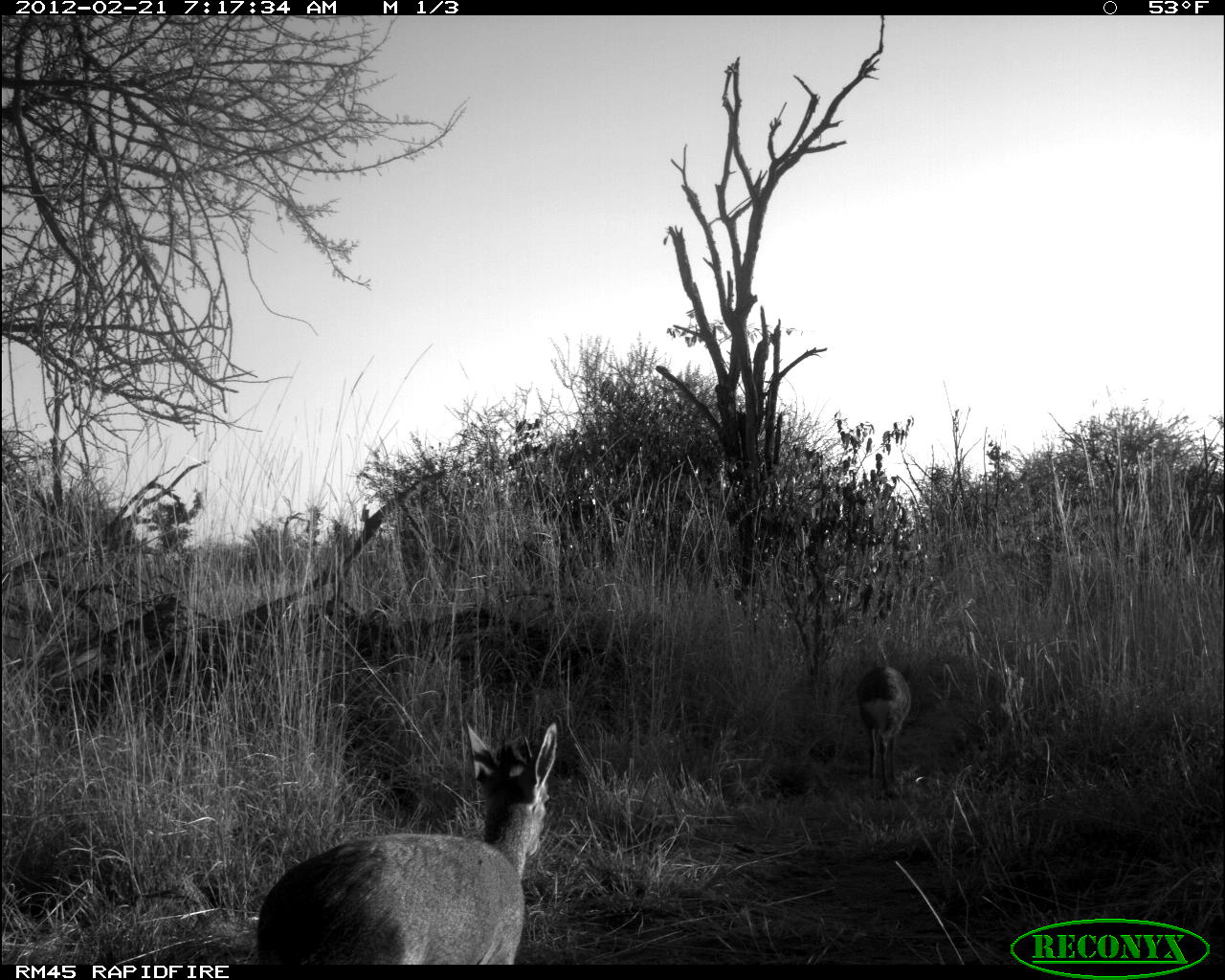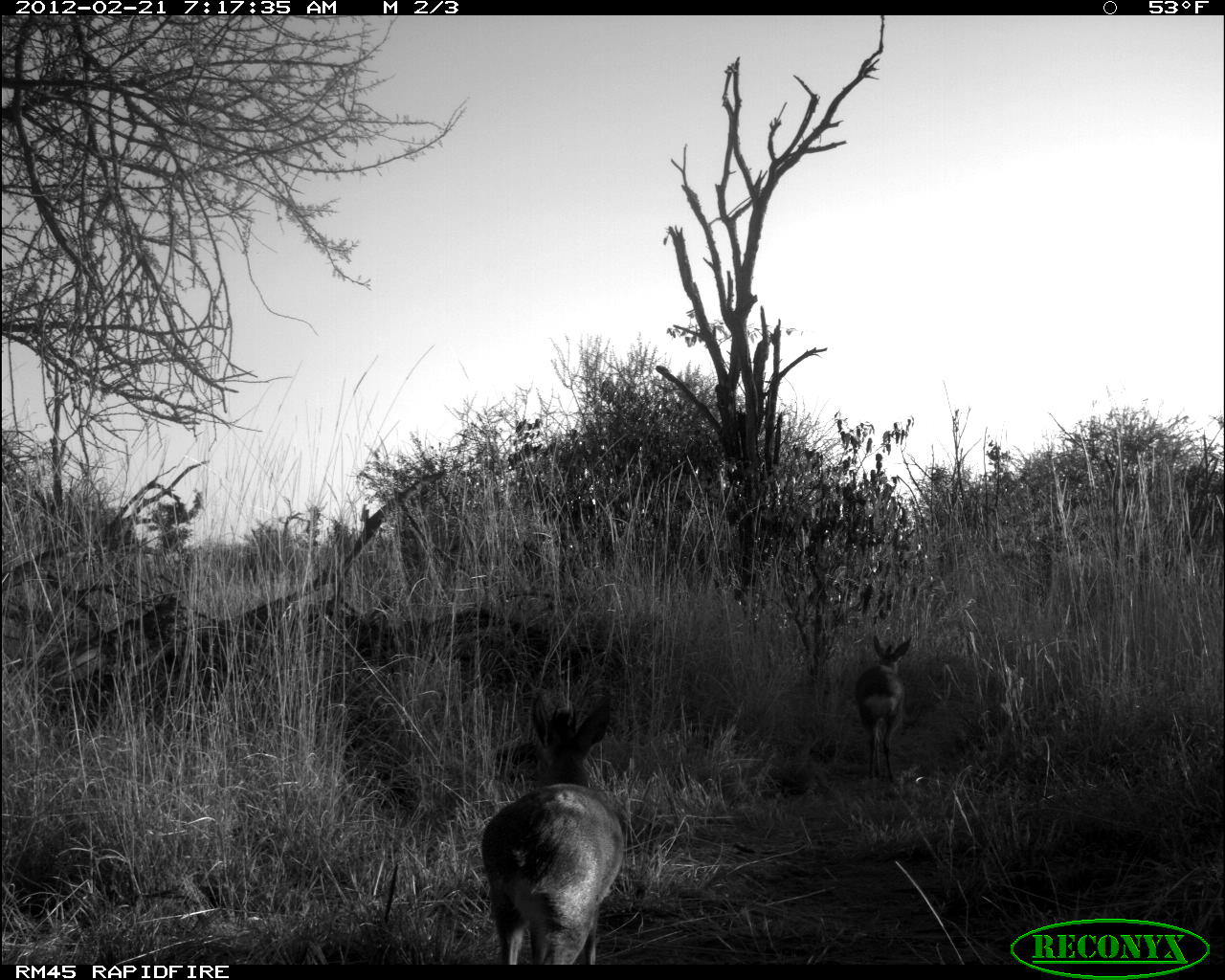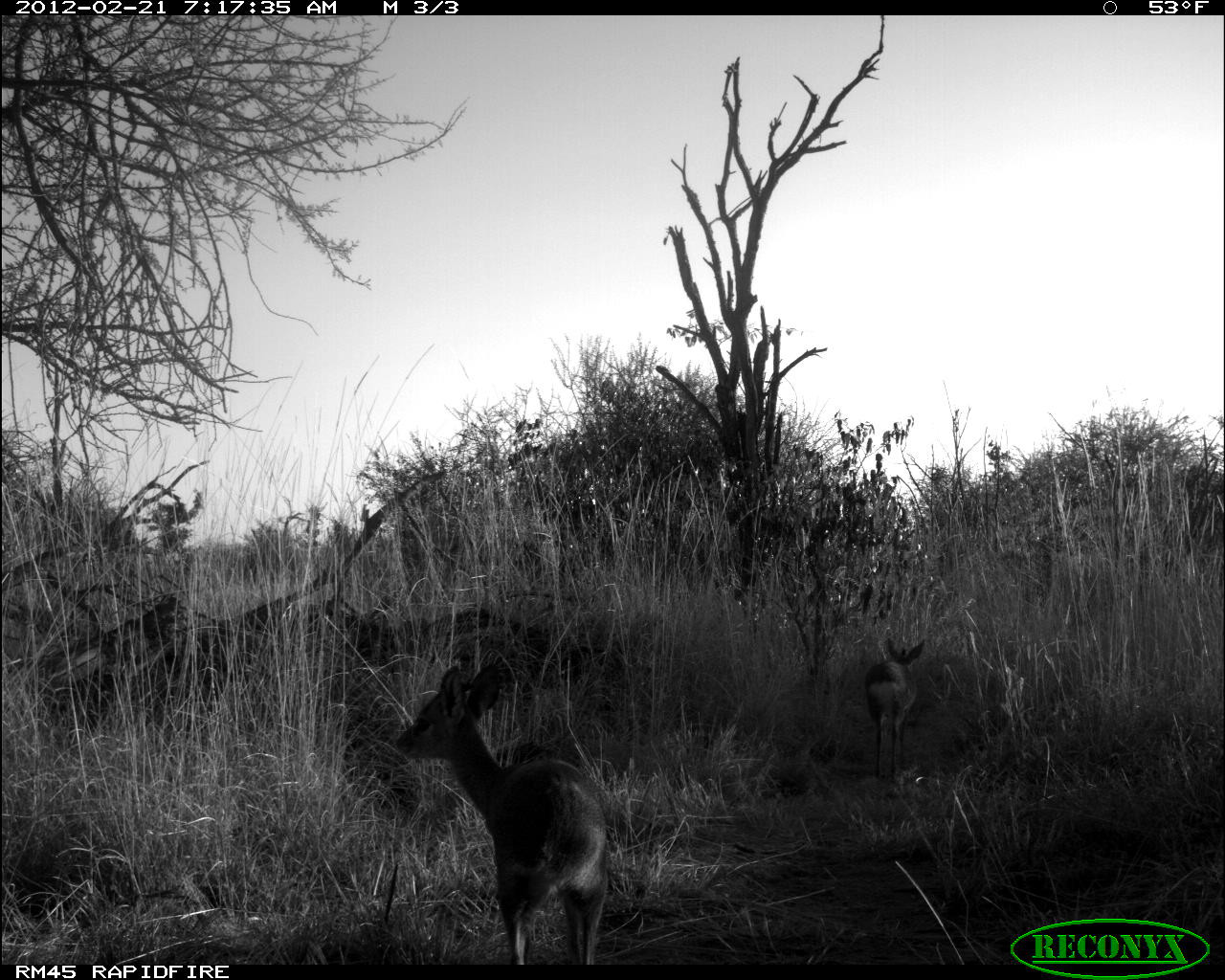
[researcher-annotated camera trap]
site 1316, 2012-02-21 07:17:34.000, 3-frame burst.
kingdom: Animalia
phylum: Chordata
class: Mammalia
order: Artiodactyla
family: Bovidae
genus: Madoqua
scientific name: Madoqua guentheri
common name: günther's dik-dik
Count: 2.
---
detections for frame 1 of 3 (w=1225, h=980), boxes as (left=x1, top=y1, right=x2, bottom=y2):
madoqua guentheri: (left=257, top=720, right=560, bottom=963); (left=856, top=665, right=911, bottom=794)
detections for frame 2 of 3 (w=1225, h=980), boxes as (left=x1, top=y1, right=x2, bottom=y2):
madoqua guentheri: (left=479, top=683, right=627, bottom=965); (left=853, top=632, right=913, bottom=784)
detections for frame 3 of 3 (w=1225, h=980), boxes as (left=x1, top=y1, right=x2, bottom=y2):
madoqua guentheri: (left=394, top=660, right=610, bottom=964); (left=863, top=633, right=927, bottom=785)